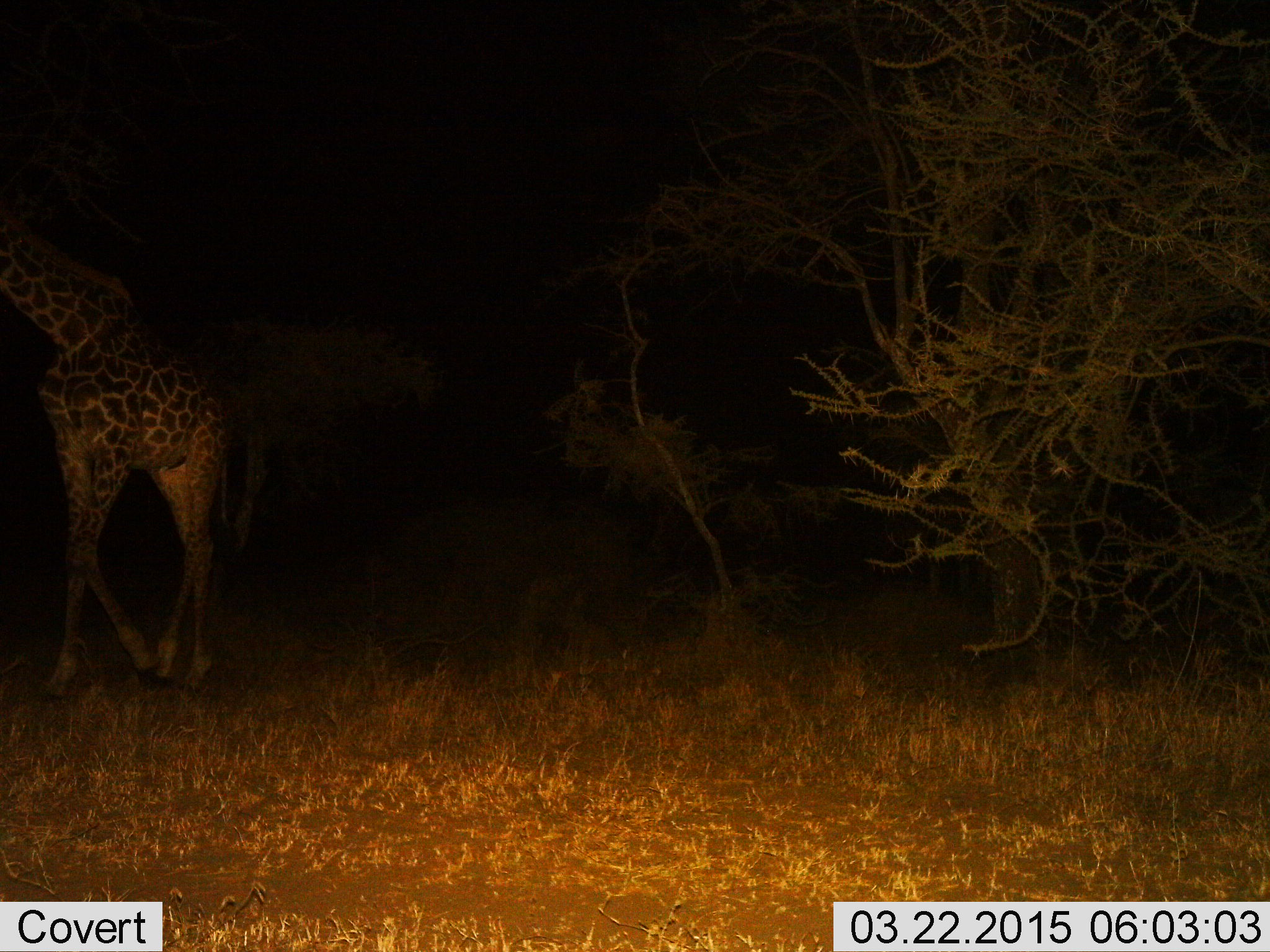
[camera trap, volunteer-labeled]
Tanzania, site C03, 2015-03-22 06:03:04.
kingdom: Animalia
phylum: Chordata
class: Mammalia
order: Artiodactyla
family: Giraffidae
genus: Giraffa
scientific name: Giraffa camelopardalis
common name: giraffe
Giraffe (Giraffa camelopardalis), count 1. Behavior (volunteer vote fractions): standing 30%, resting 0%, moving 80%, interacting 0%. Young present (vote fraction): 0%. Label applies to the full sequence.